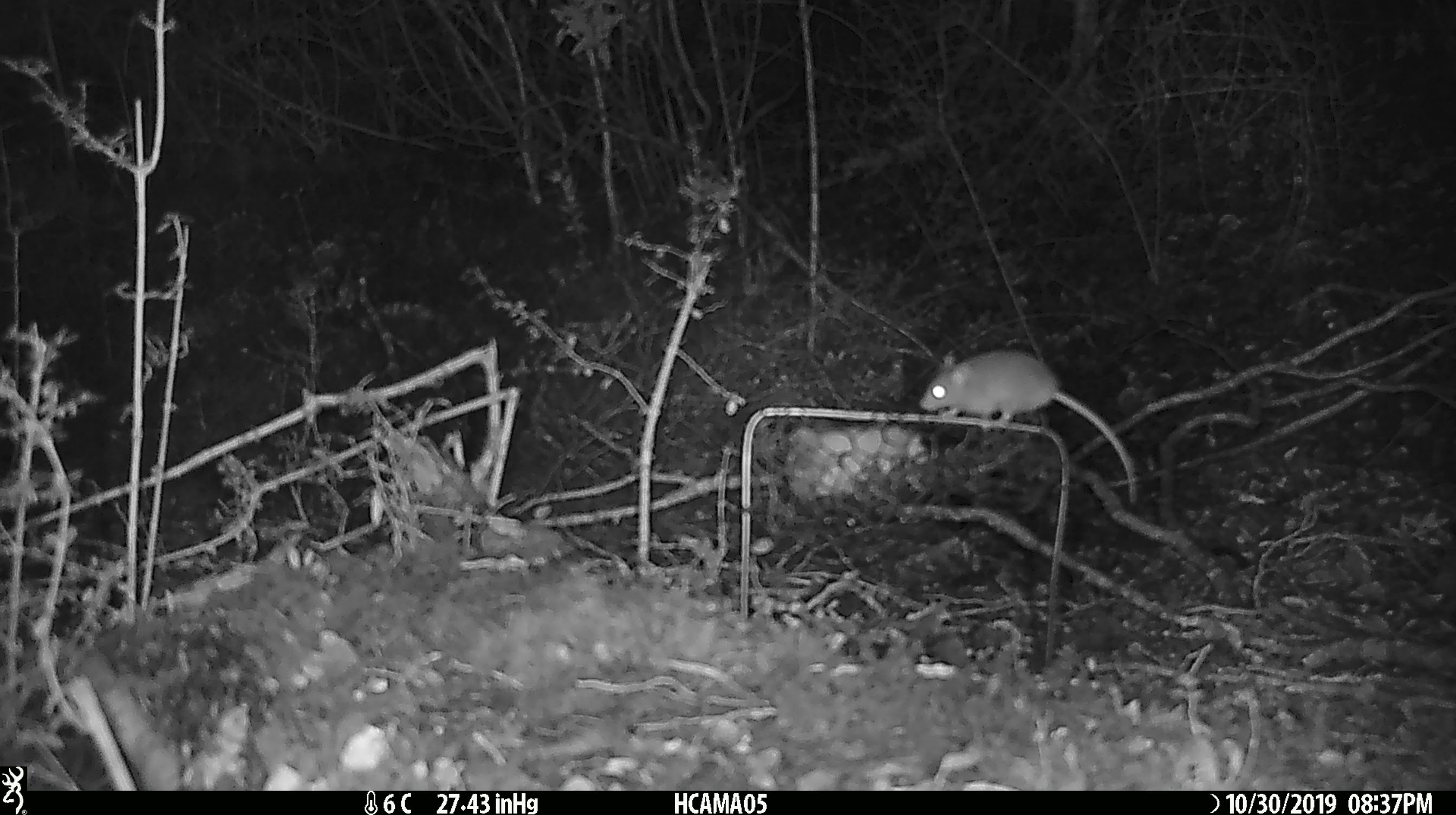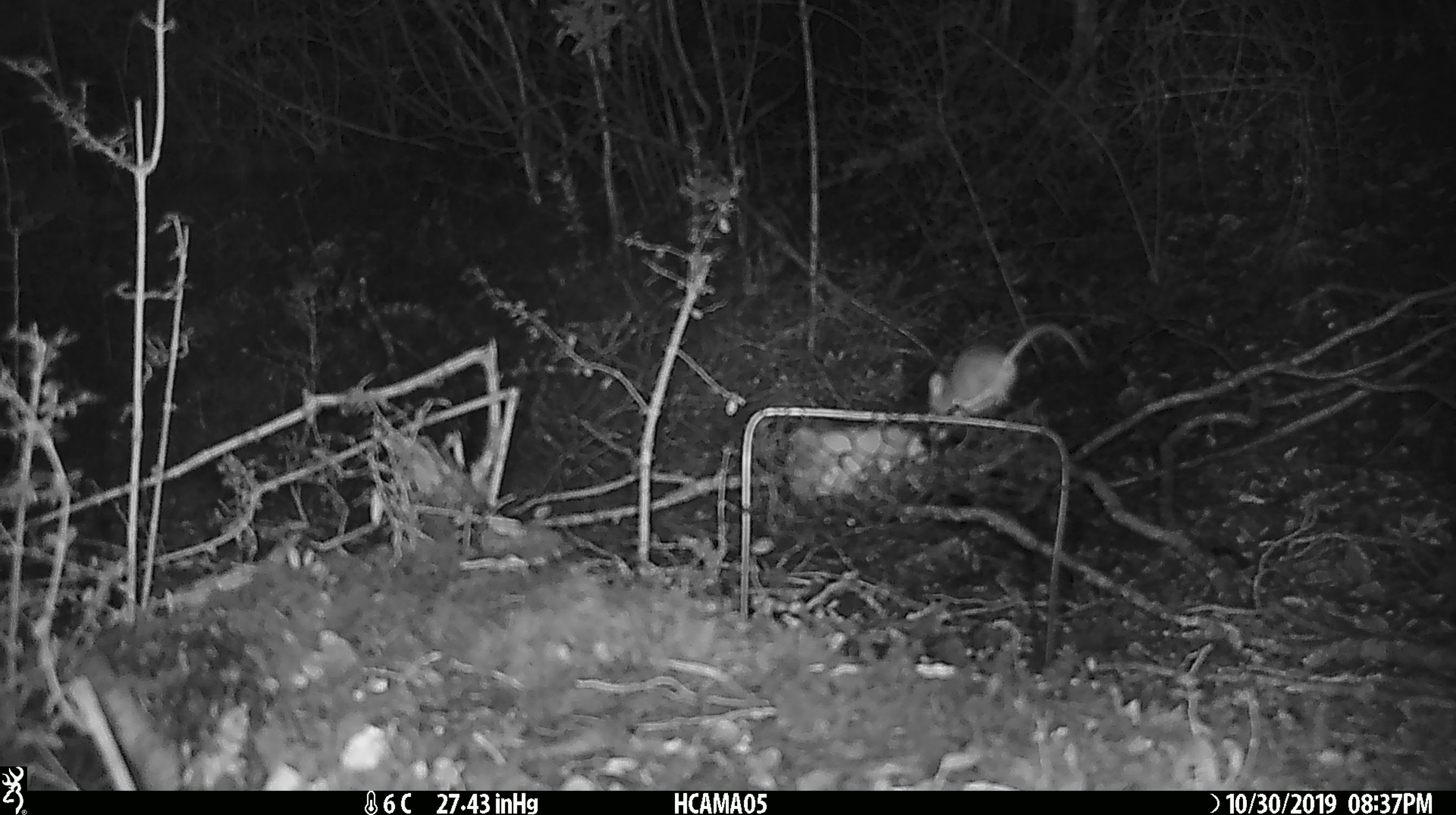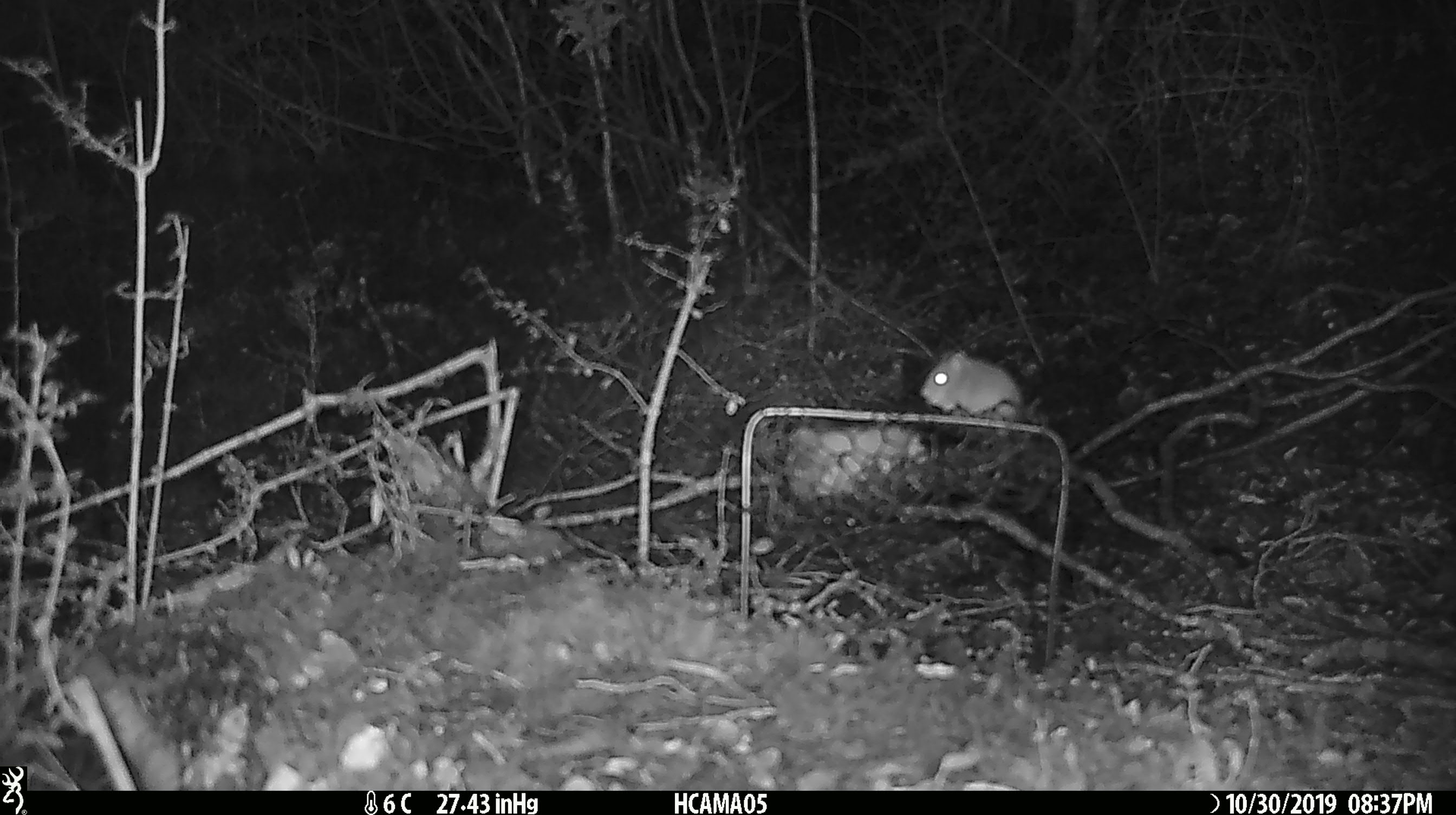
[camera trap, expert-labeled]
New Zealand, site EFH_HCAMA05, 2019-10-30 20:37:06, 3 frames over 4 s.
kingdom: Animalia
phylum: Chordata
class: Mammalia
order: Rodentia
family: Muridae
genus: Mus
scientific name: Mus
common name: mouse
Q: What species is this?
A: Mouse (Mus).